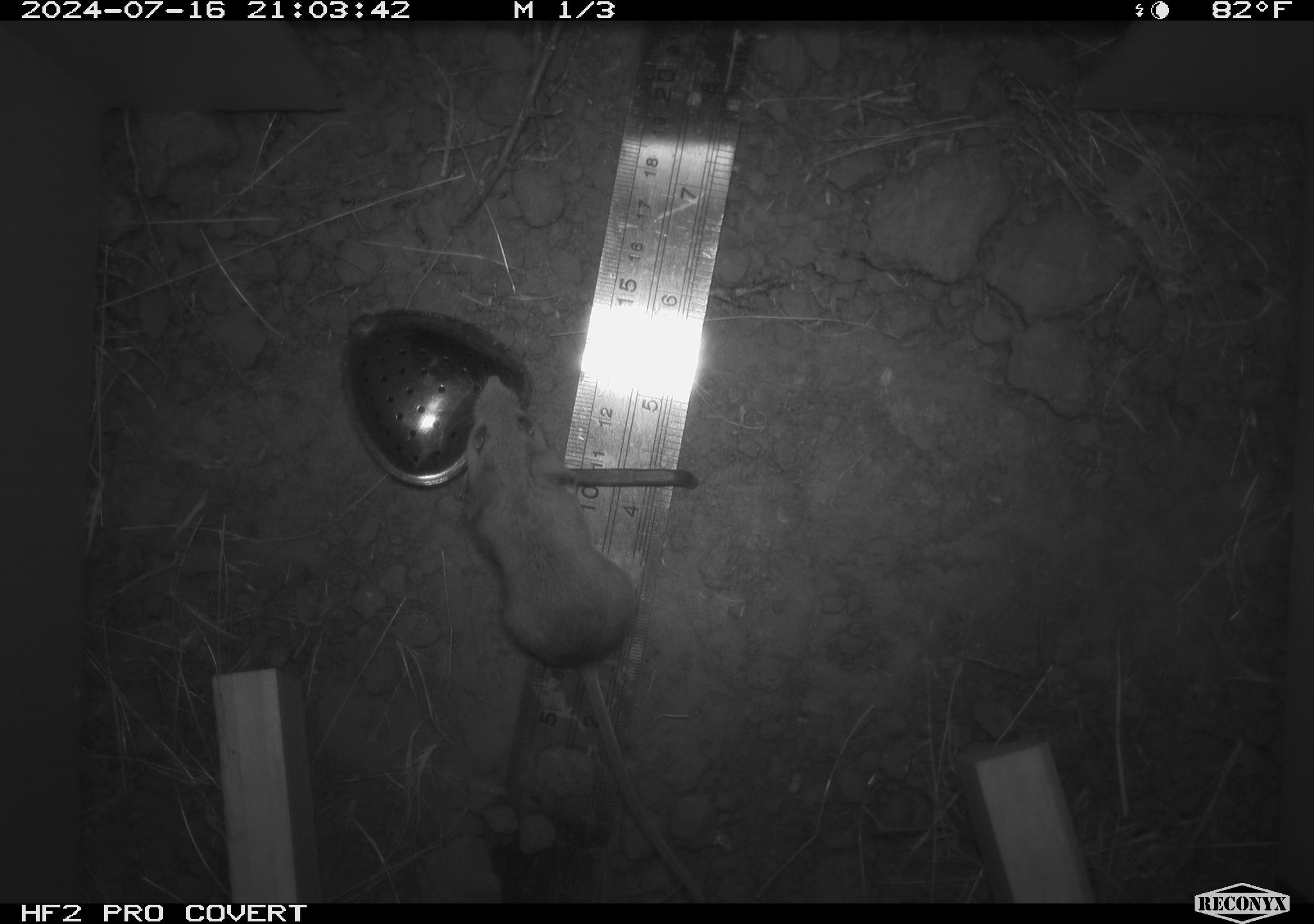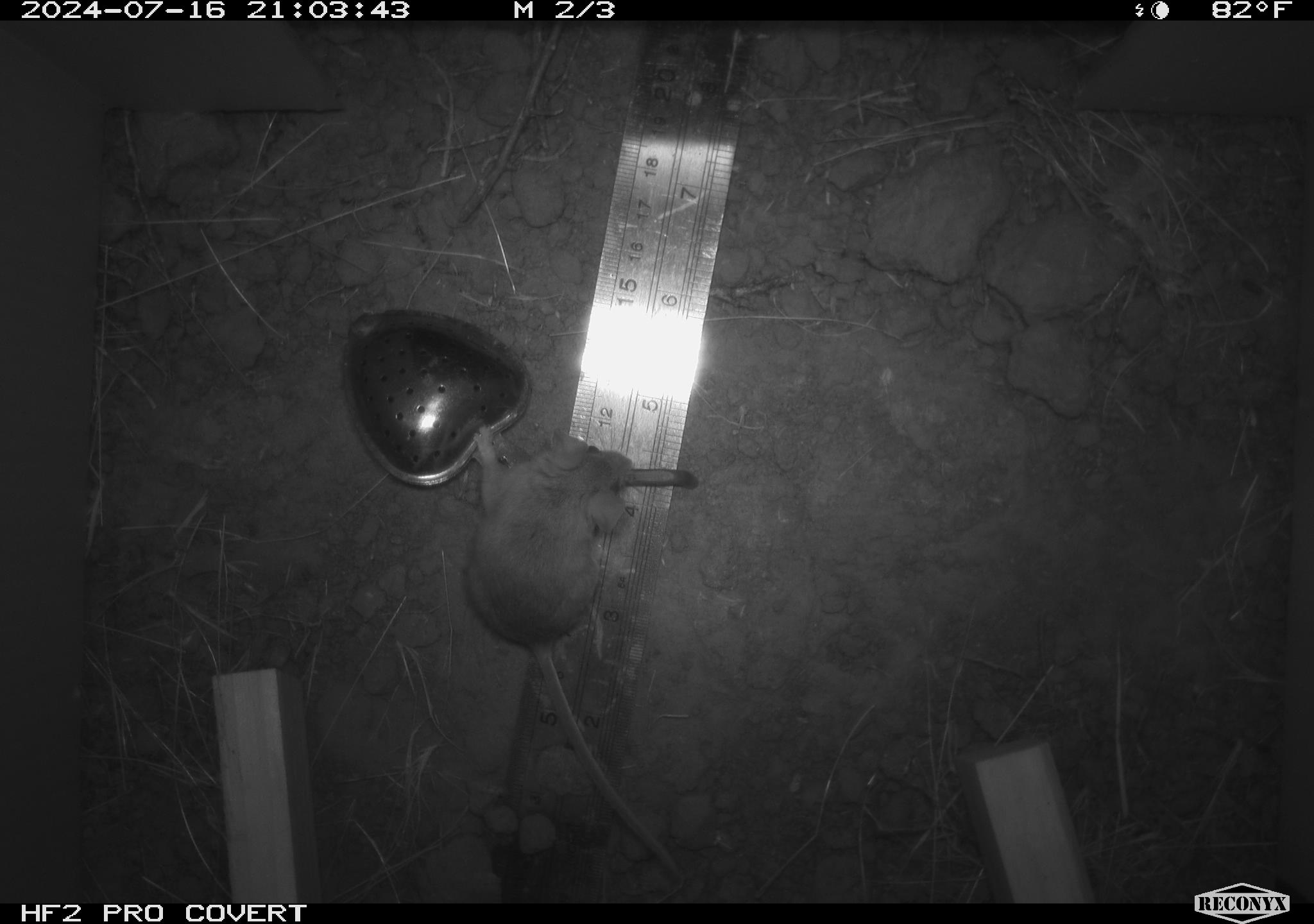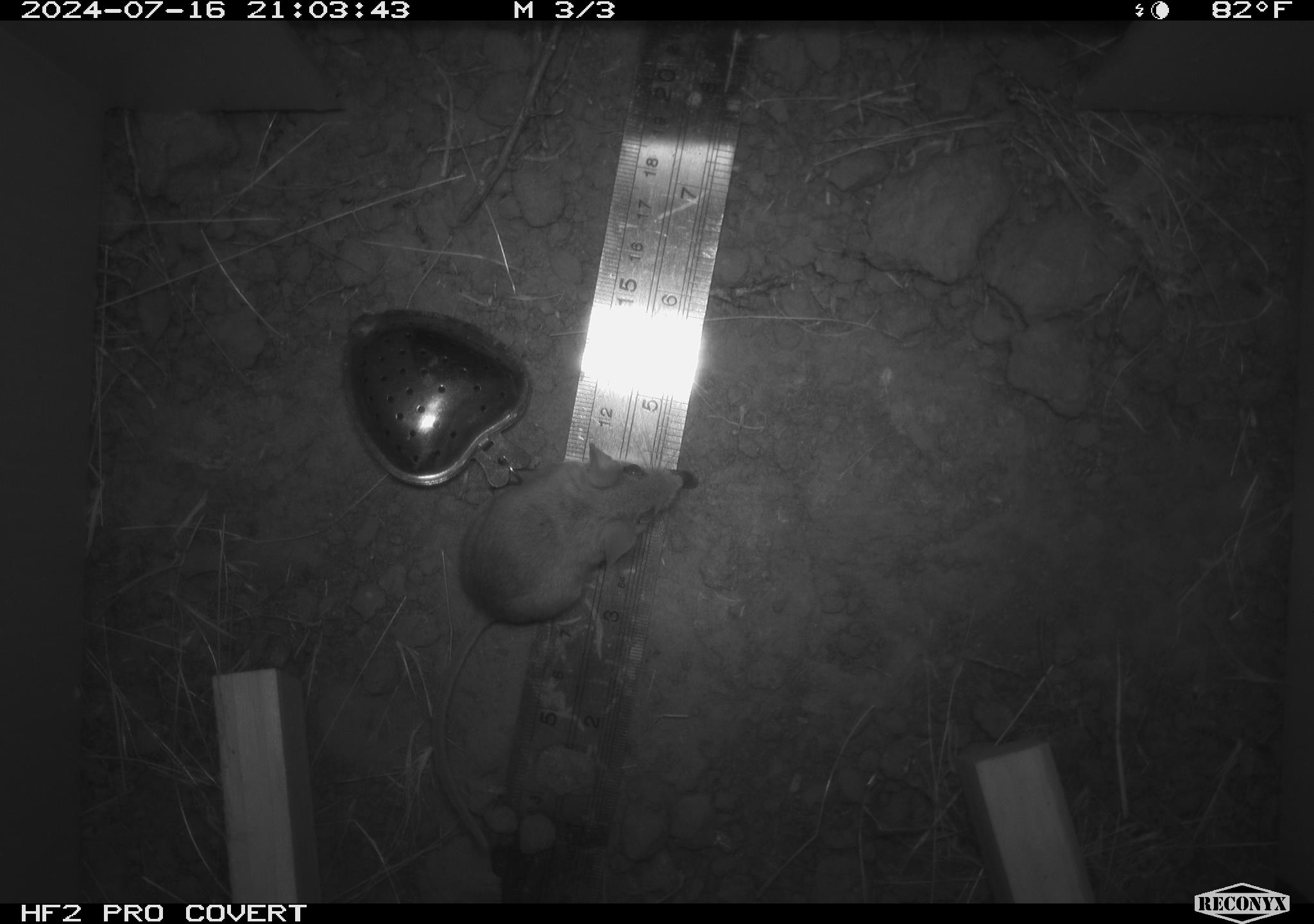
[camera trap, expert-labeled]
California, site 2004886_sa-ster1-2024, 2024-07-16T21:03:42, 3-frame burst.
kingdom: Animalia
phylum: Chordata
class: Mammalia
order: Rodentia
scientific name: Rodentia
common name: mouse species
Mouse species (Rodentia).